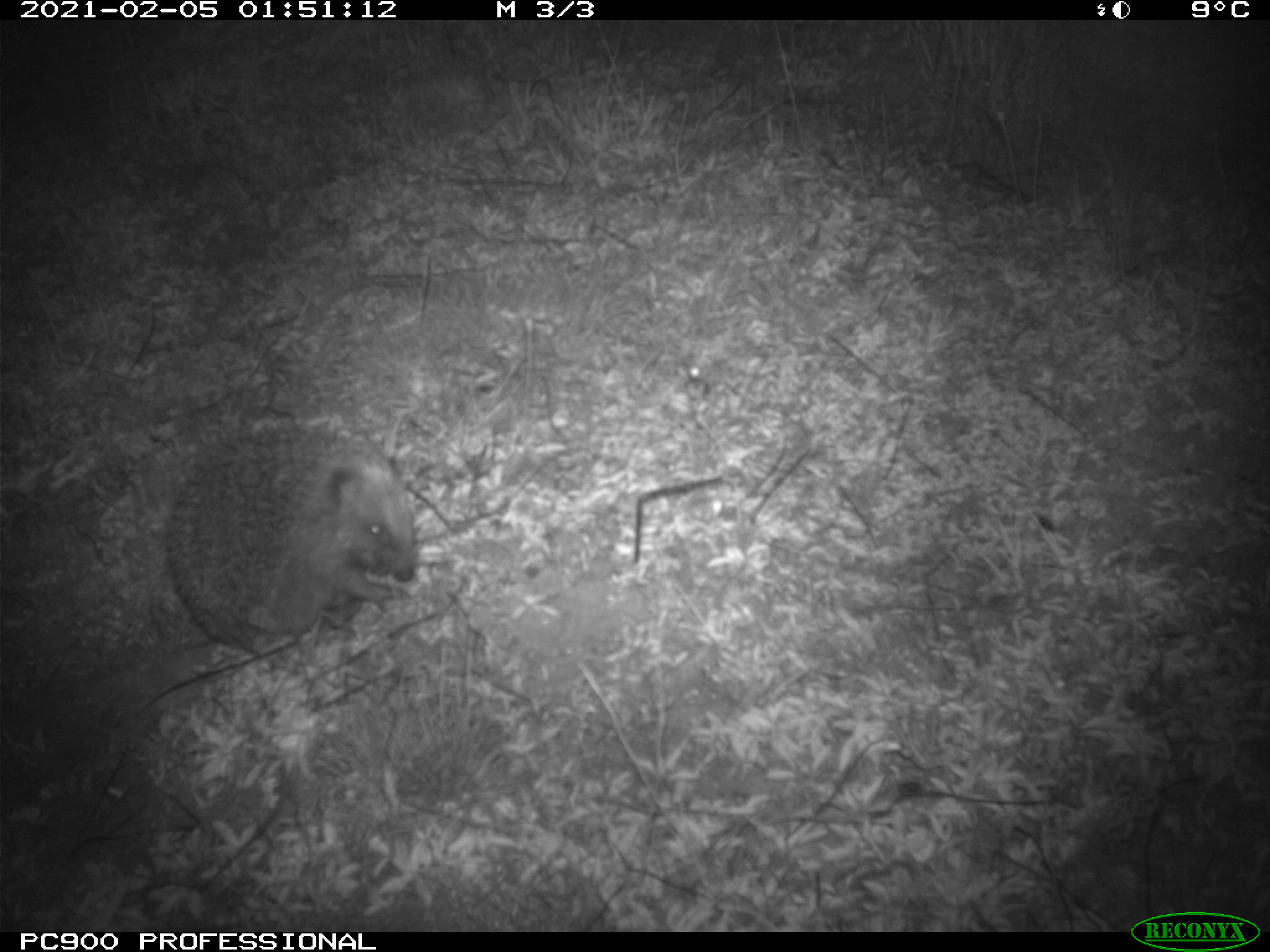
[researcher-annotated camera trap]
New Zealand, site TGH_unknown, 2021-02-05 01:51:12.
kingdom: Animalia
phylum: Chordata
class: Mammalia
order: Eulipotyphla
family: Erinaceidae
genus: Erinaceus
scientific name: Erinaceus europaeus europaeus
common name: european hedgehog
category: hedgehog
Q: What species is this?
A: Hedgehog (european hedgehog) (Erinaceus europaeus europaeus).